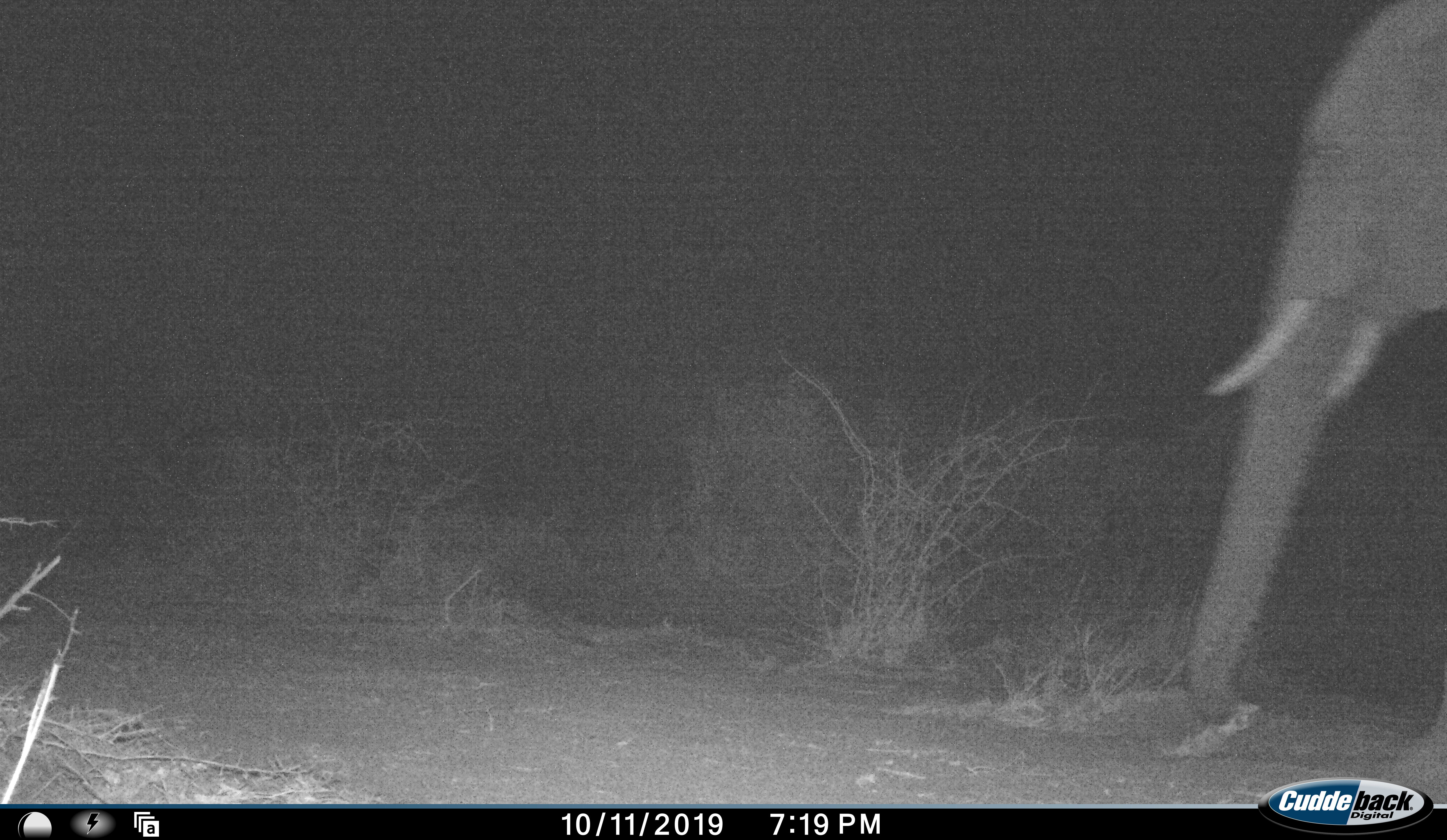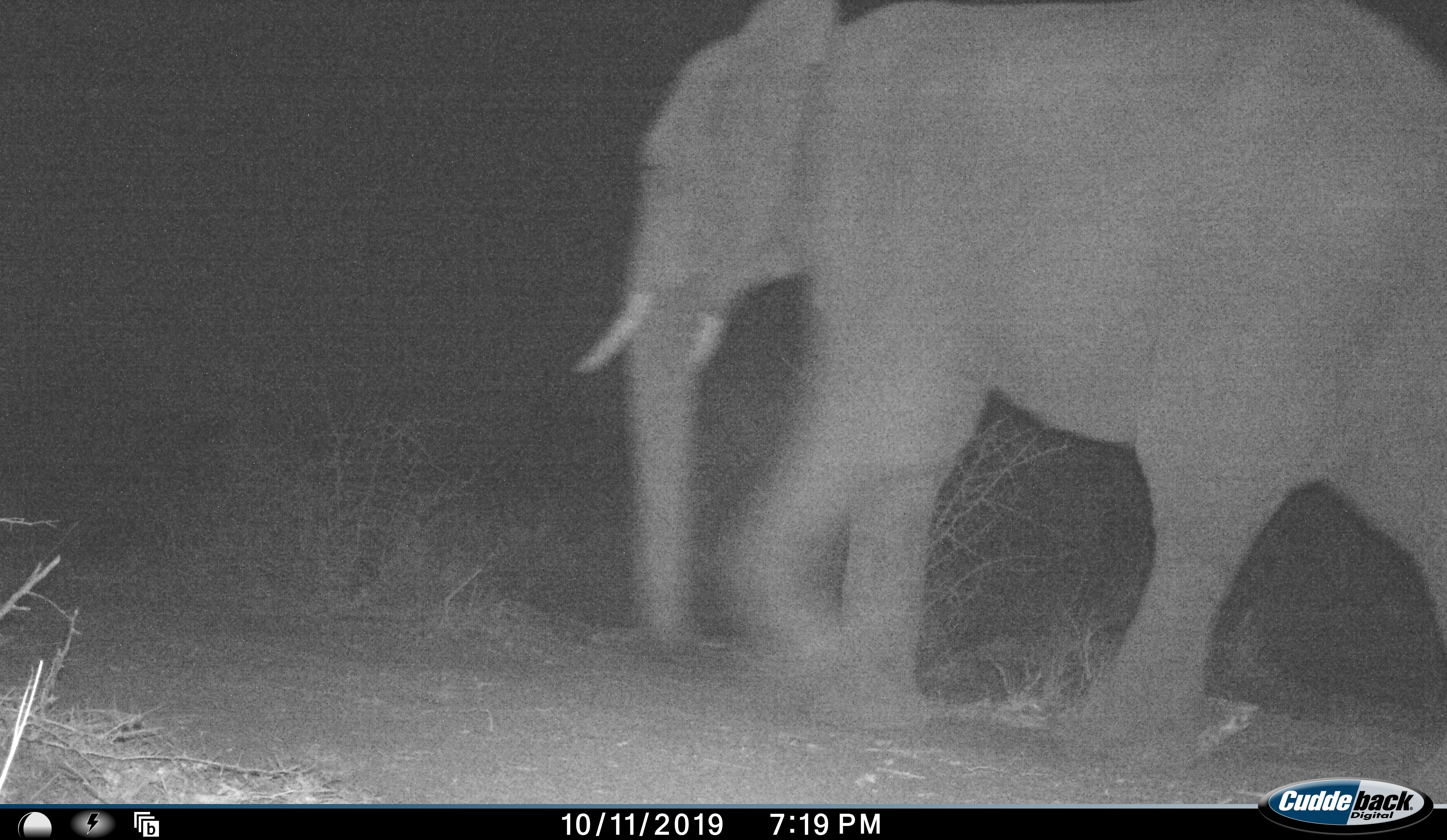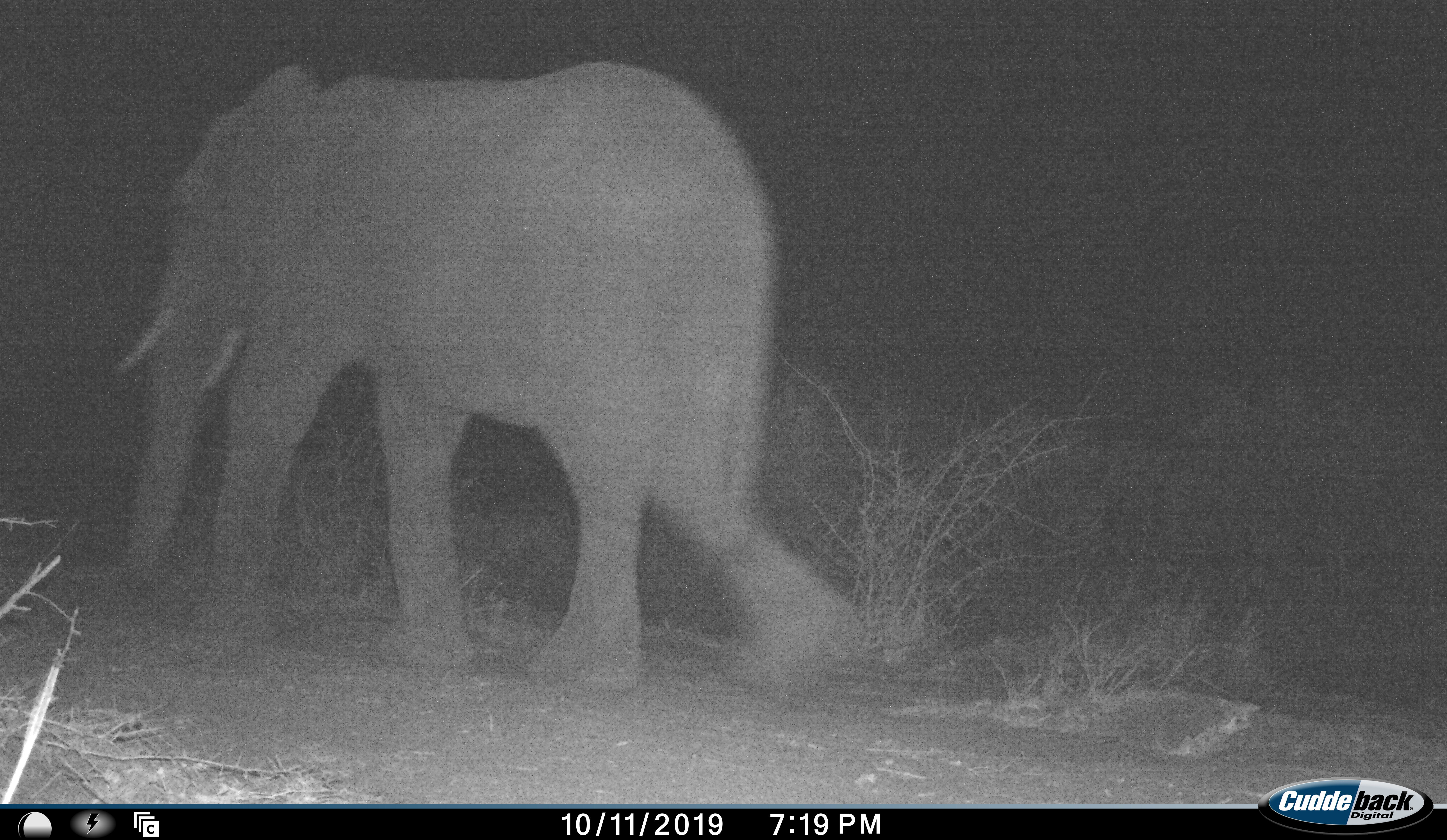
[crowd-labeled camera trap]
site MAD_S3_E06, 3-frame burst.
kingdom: Animalia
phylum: Chordata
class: Mammalia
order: Proboscidea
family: Elephantidae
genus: Loxodonta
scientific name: Loxodonta africana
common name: african bush elephant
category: elephant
Elephant (african bush elephant) (Loxodonta africana), count 1. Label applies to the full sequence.